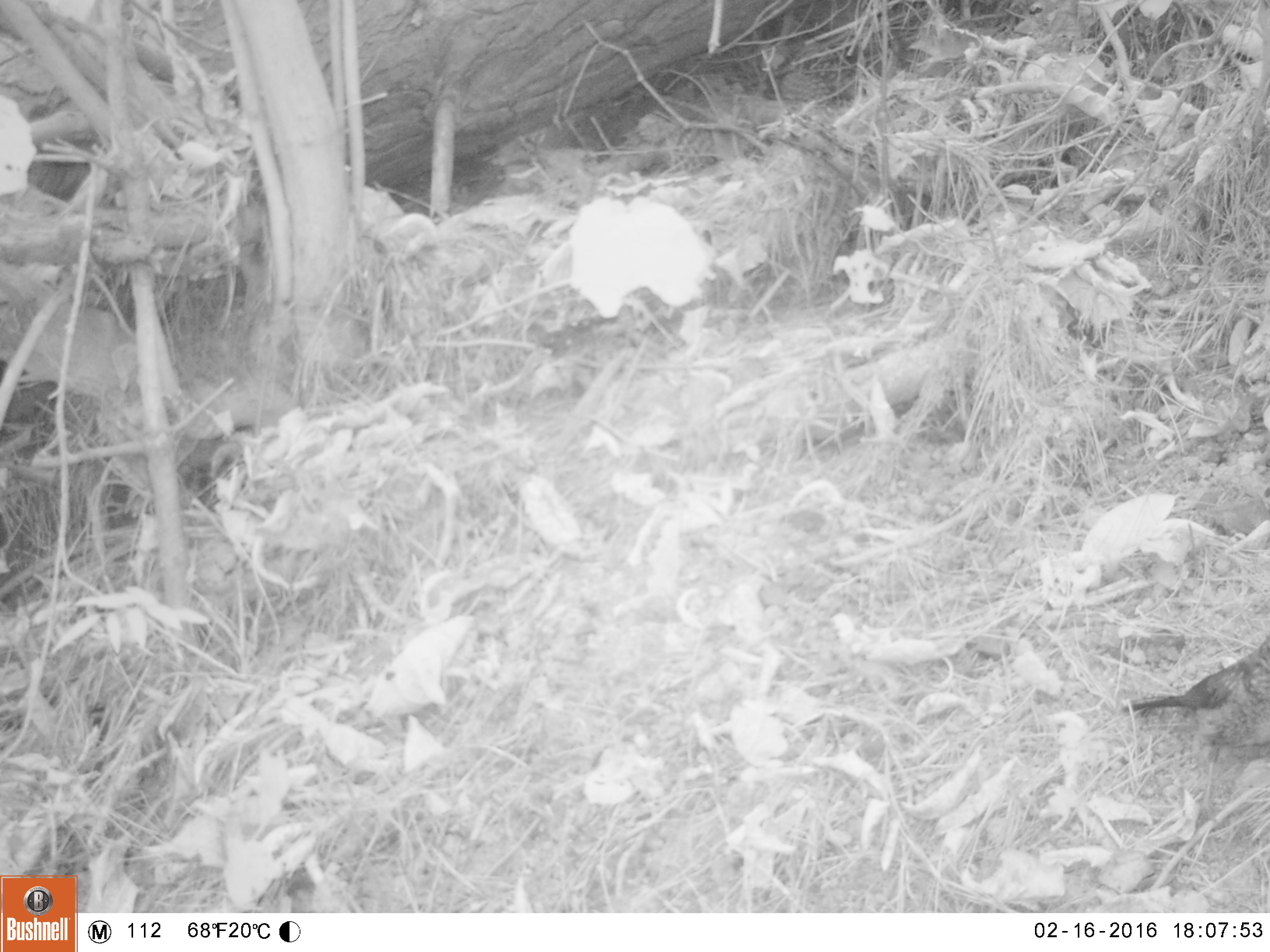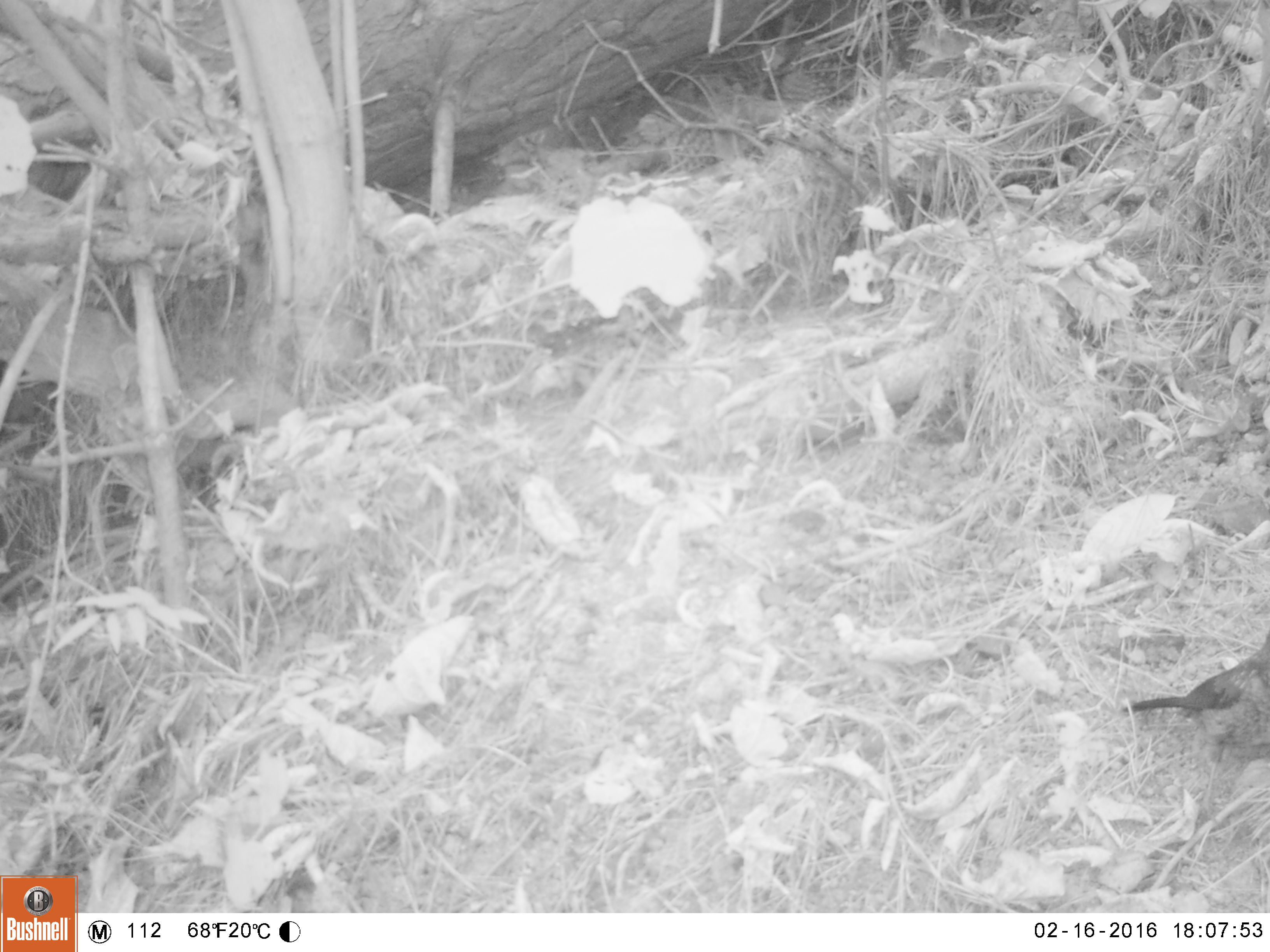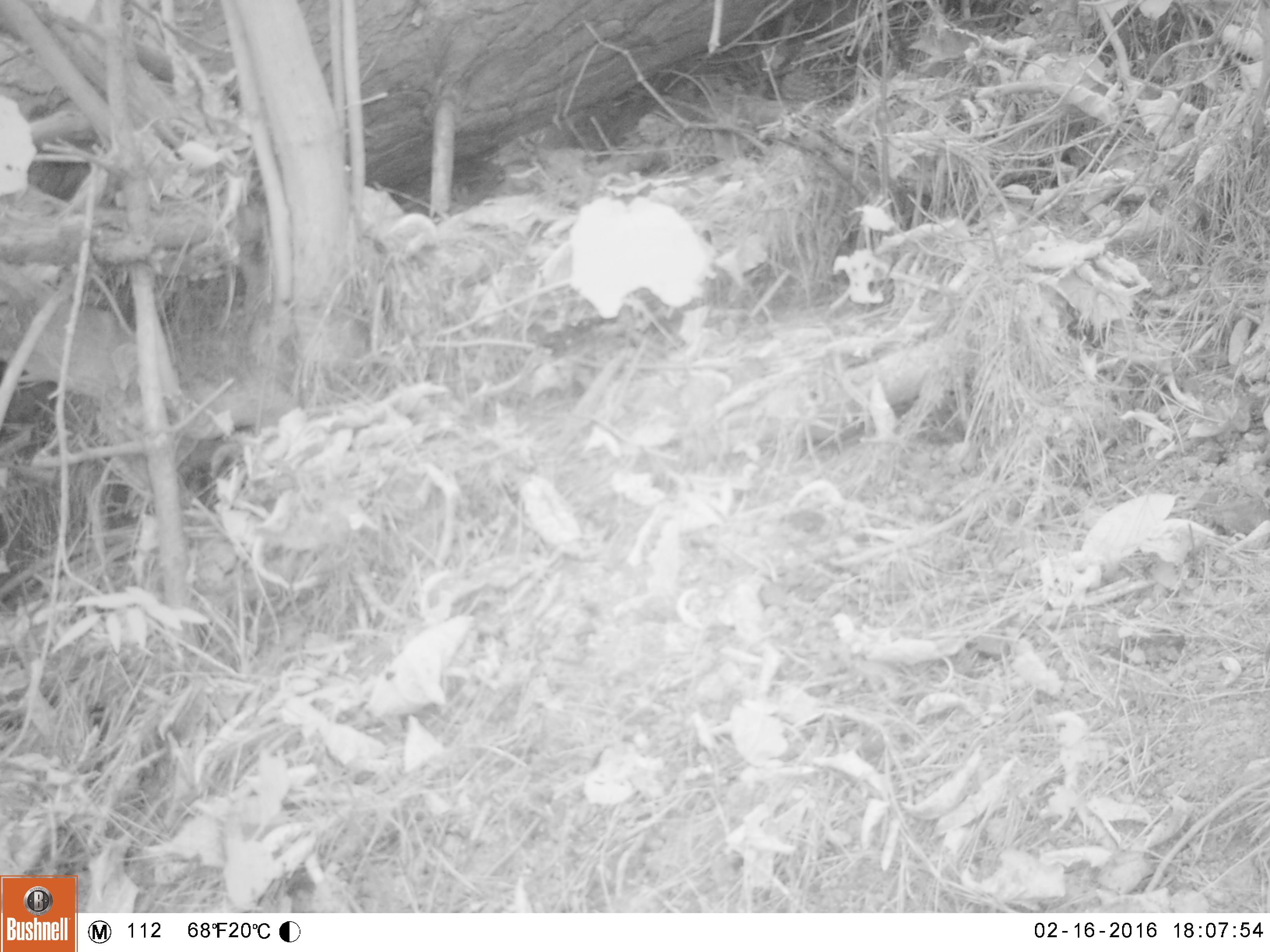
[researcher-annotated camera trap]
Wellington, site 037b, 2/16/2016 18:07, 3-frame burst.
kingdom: Animalia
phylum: Chordata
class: Aves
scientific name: Aves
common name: bird